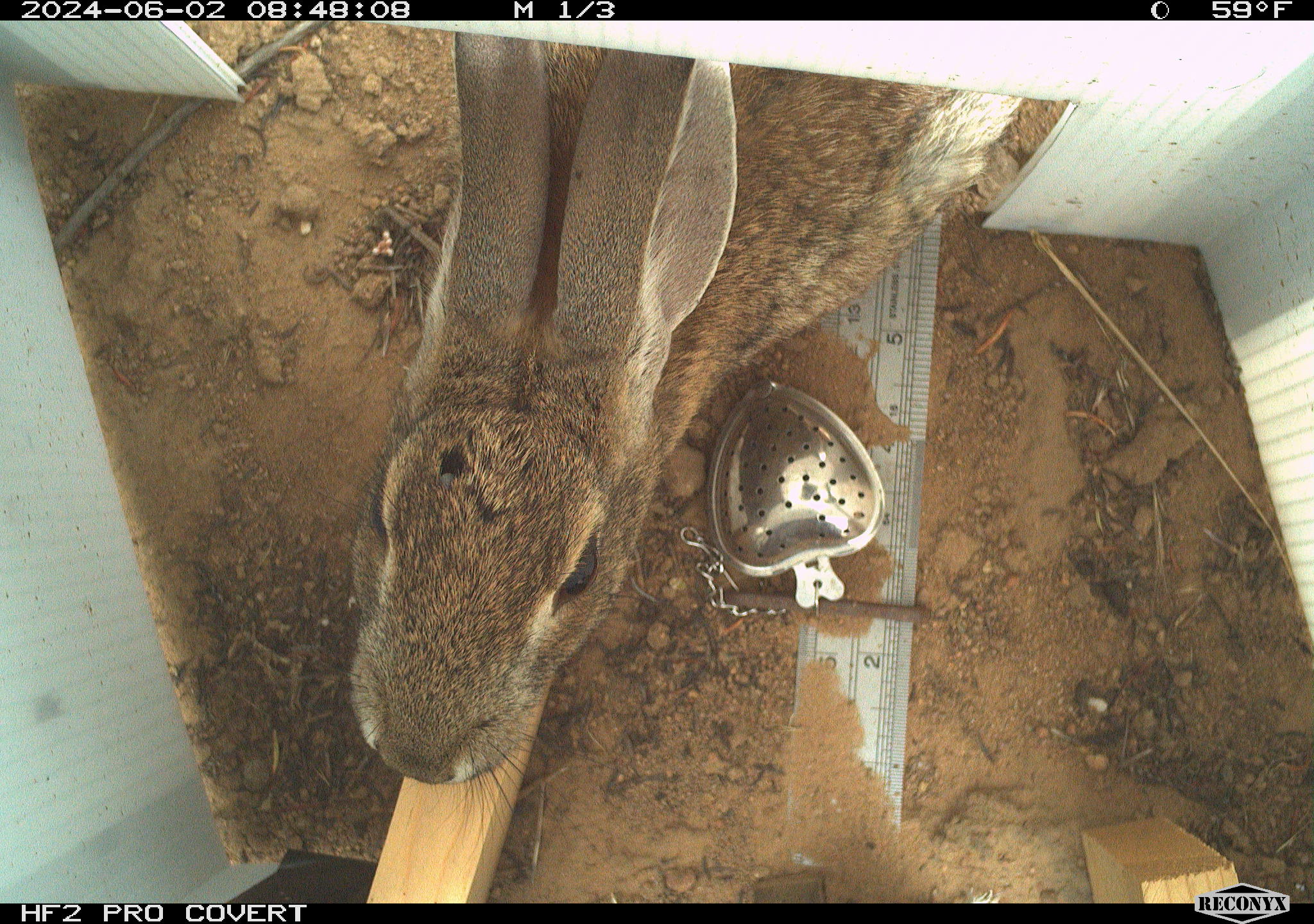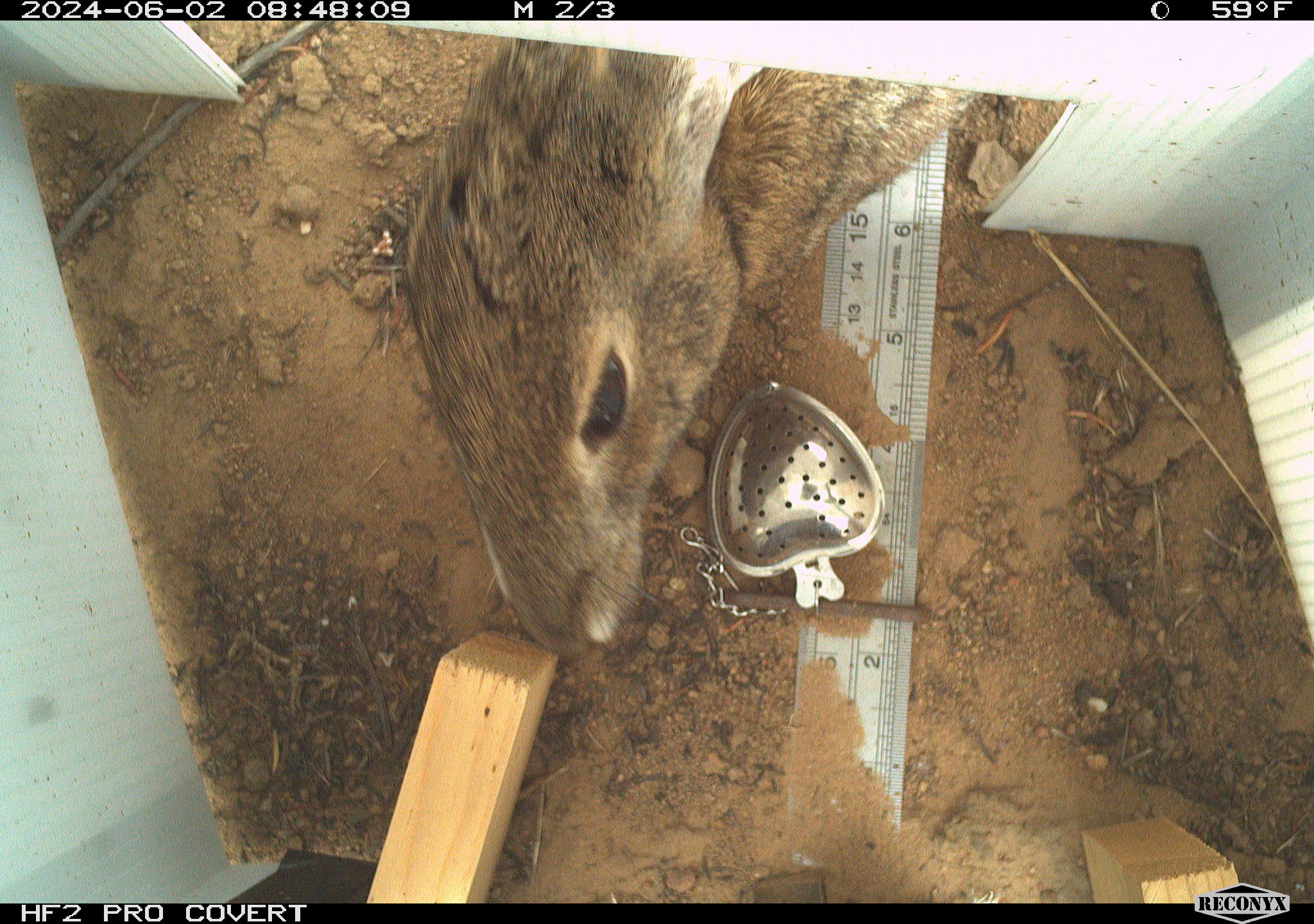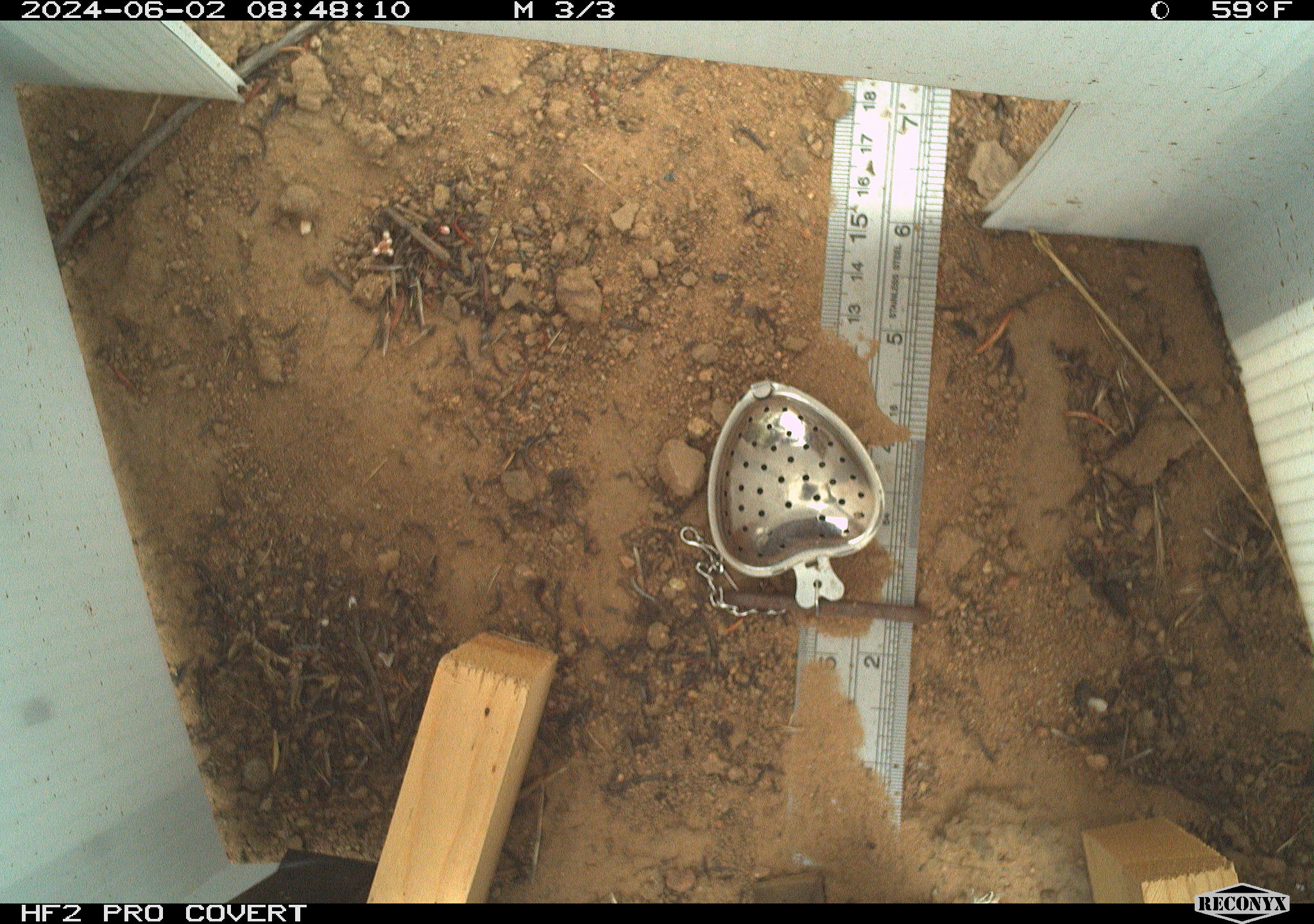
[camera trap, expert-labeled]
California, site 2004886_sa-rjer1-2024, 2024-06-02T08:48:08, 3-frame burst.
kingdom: Animalia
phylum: Chordata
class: Mammalia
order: Lagomorpha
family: Leporidae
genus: Sylvilagus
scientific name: Sylvilagus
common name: cottontail rabbits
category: sylvilagus species